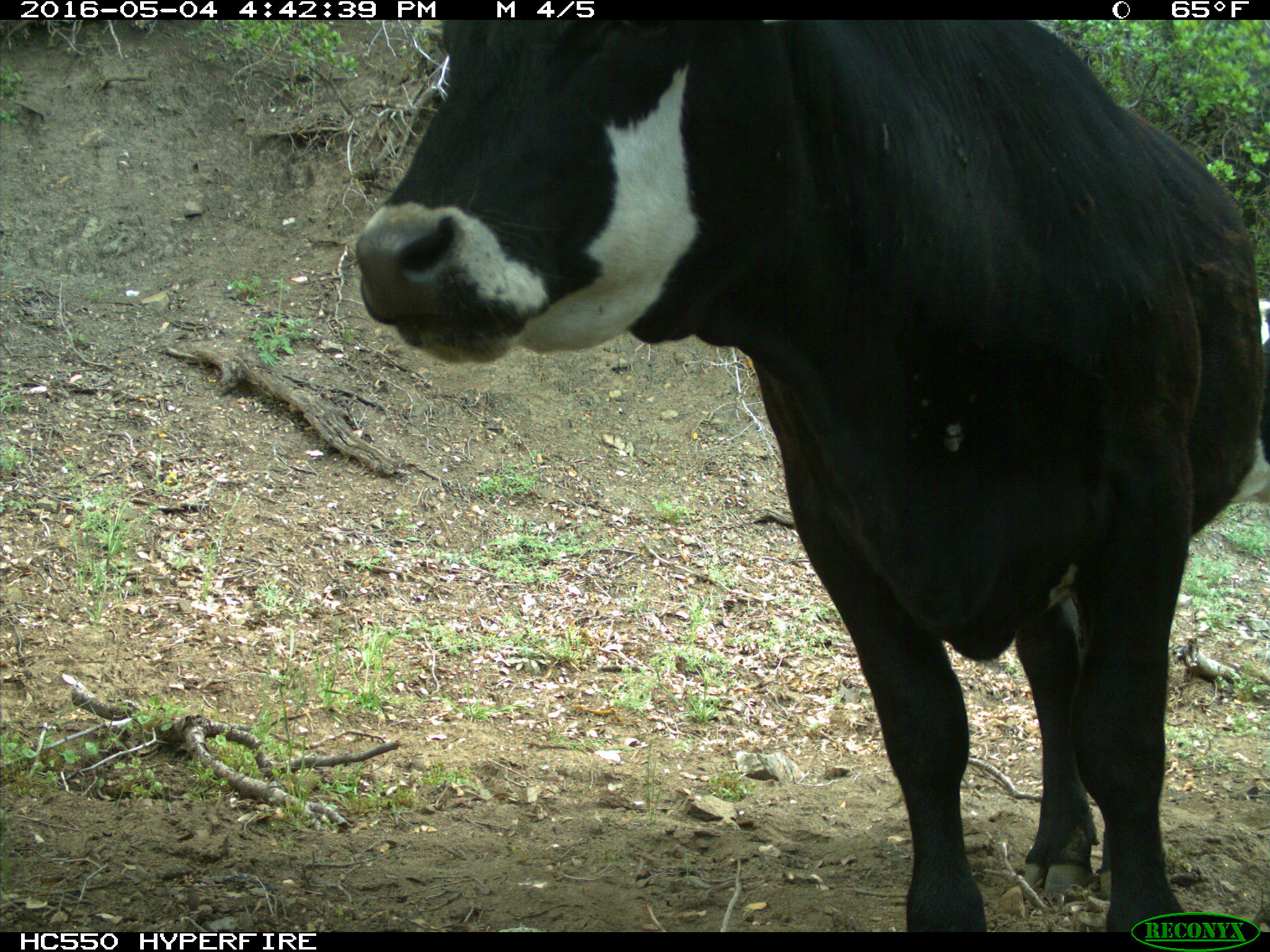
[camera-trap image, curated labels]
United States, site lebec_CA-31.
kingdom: Animalia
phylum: Chordata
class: Mammalia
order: Artiodactyla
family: Bovidae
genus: Bos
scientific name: Bos taurus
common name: domestic cow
Bos taurus (domestic cow).